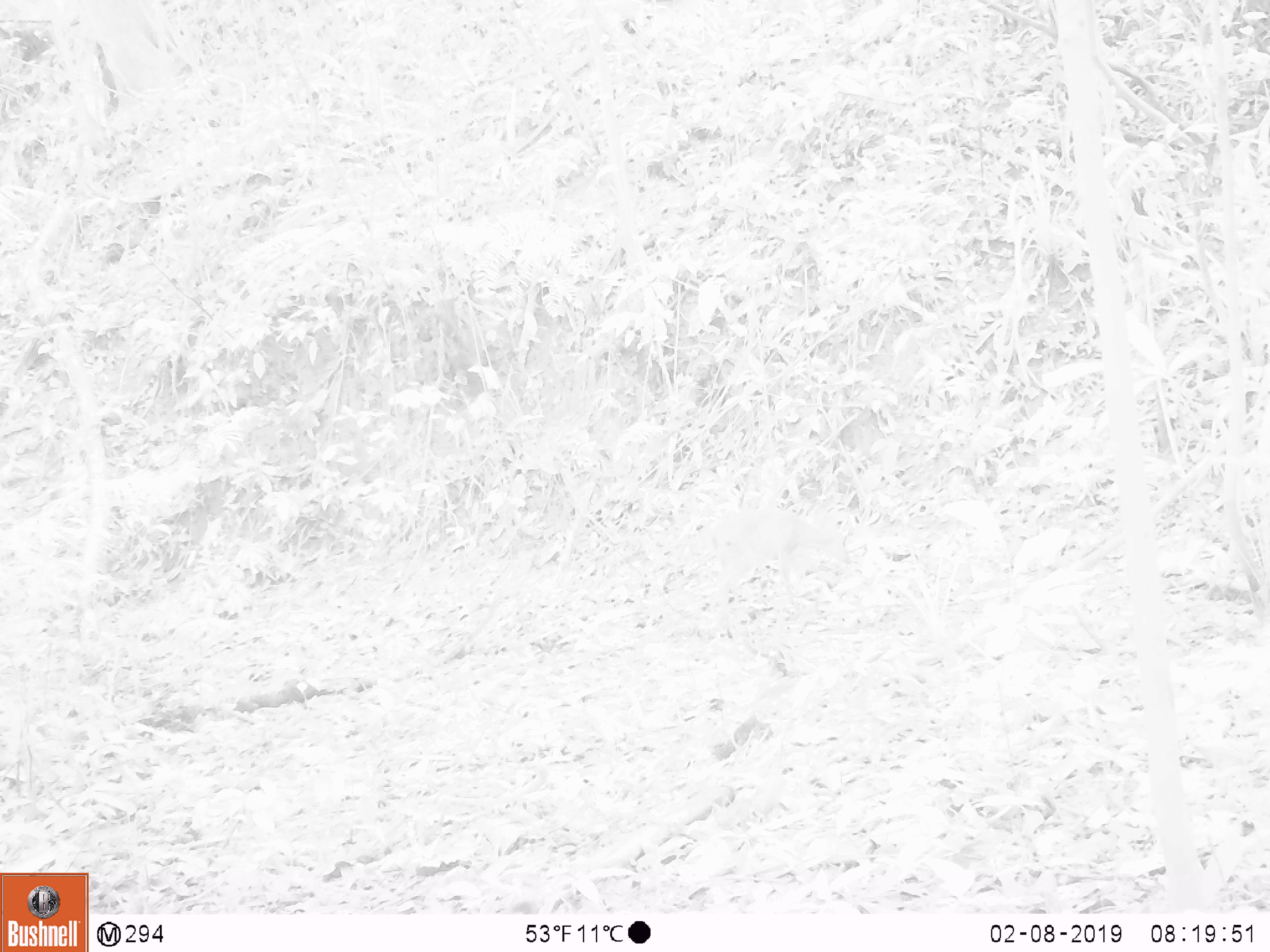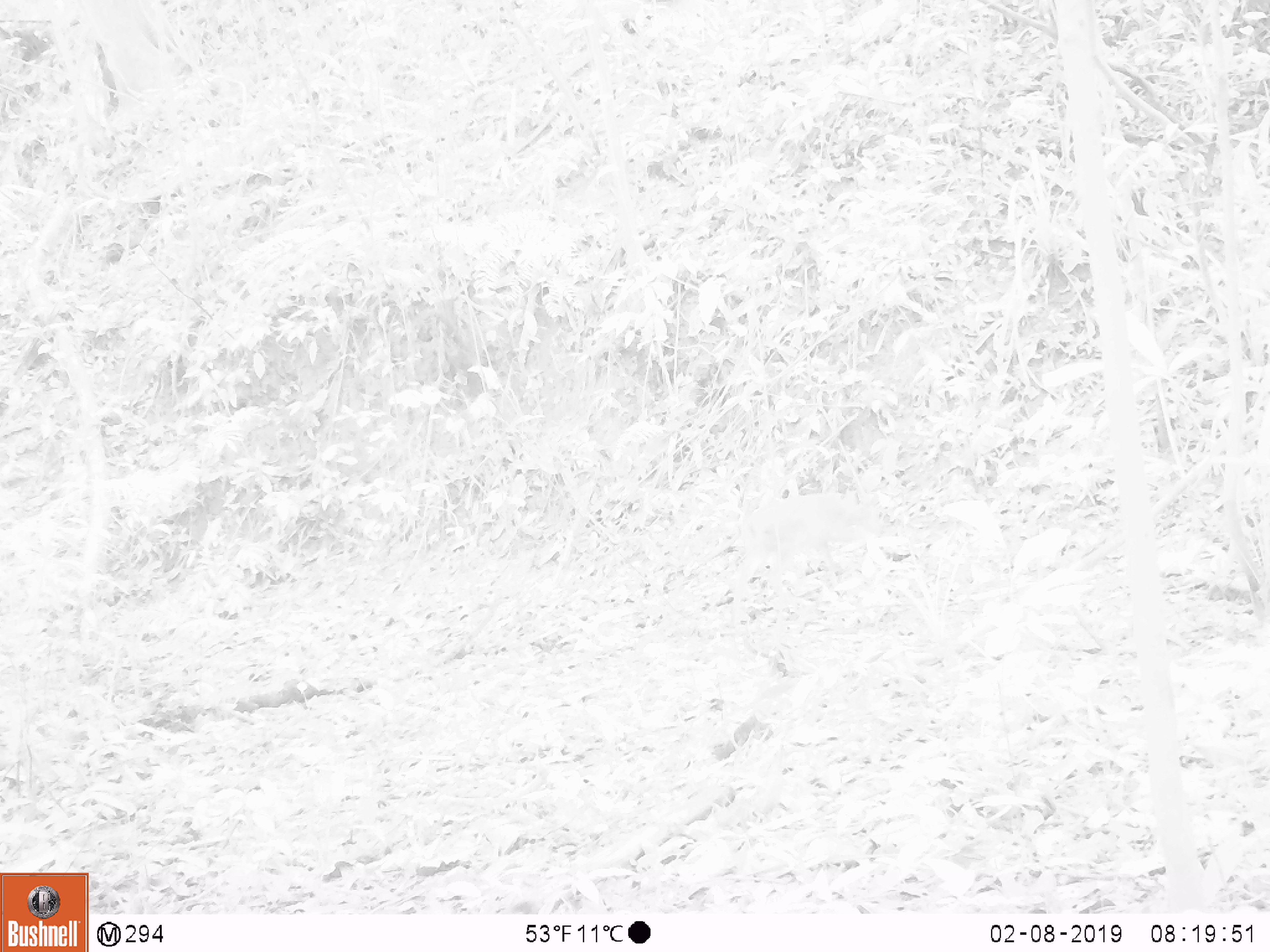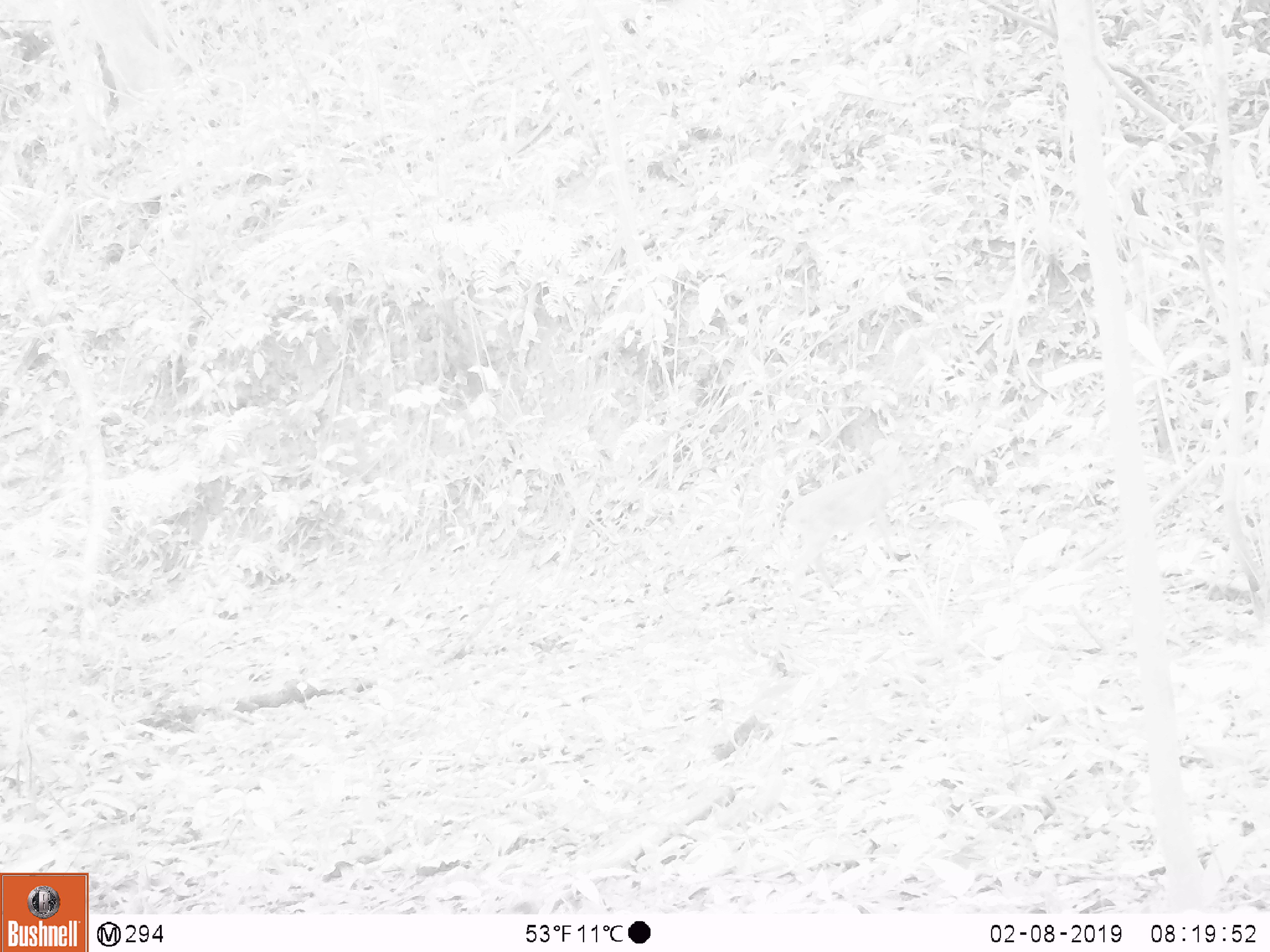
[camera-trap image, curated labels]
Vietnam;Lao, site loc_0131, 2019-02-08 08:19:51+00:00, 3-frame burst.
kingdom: Animalia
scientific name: Animalia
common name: animal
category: unidentified animal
Unidentified animal (animal) (Animalia). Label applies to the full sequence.